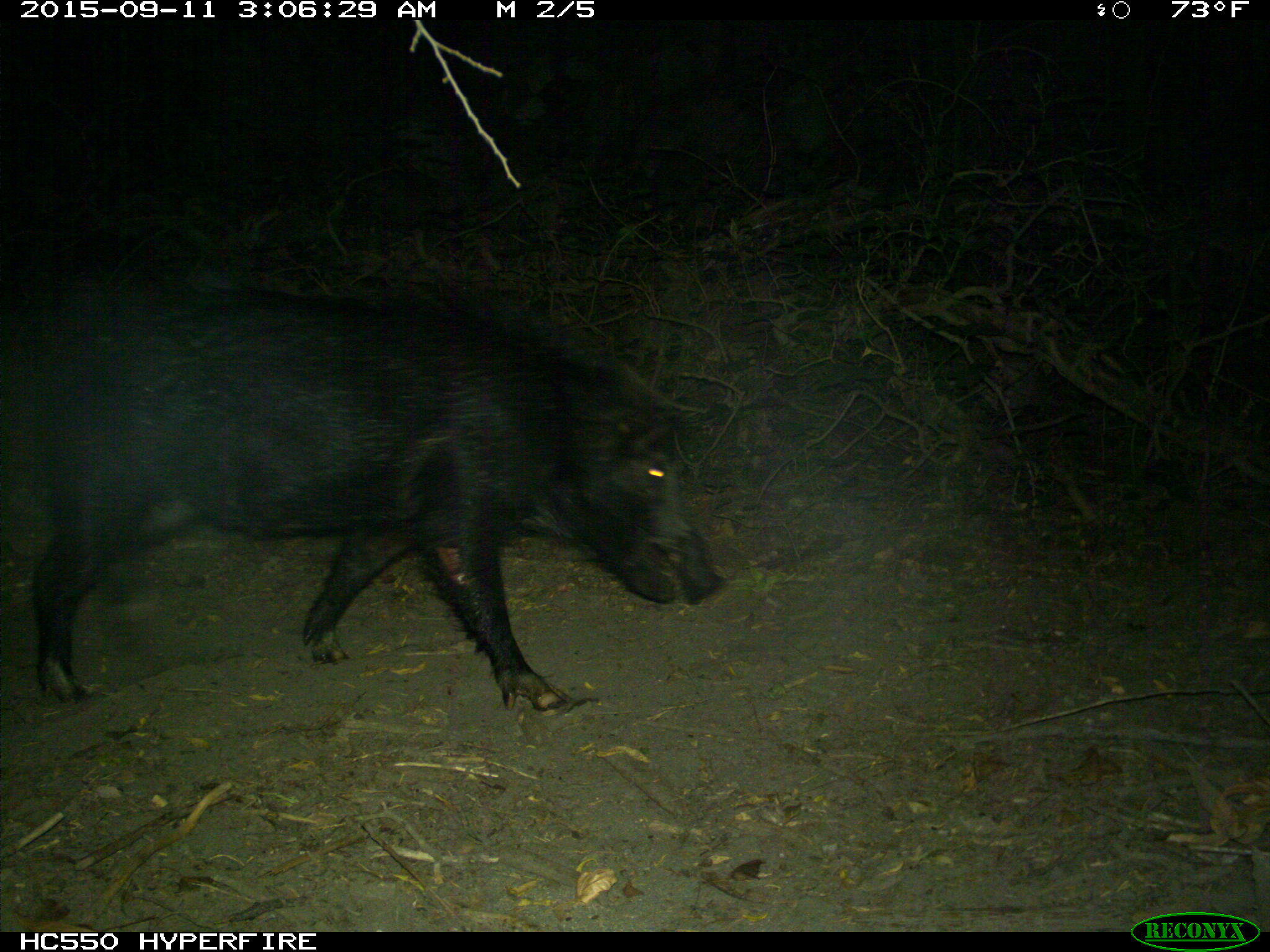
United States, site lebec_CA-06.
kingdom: Animalia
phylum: Chordata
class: Mammalia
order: Artiodactyla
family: Suidae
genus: Sus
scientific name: Sus scrofa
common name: wild boar